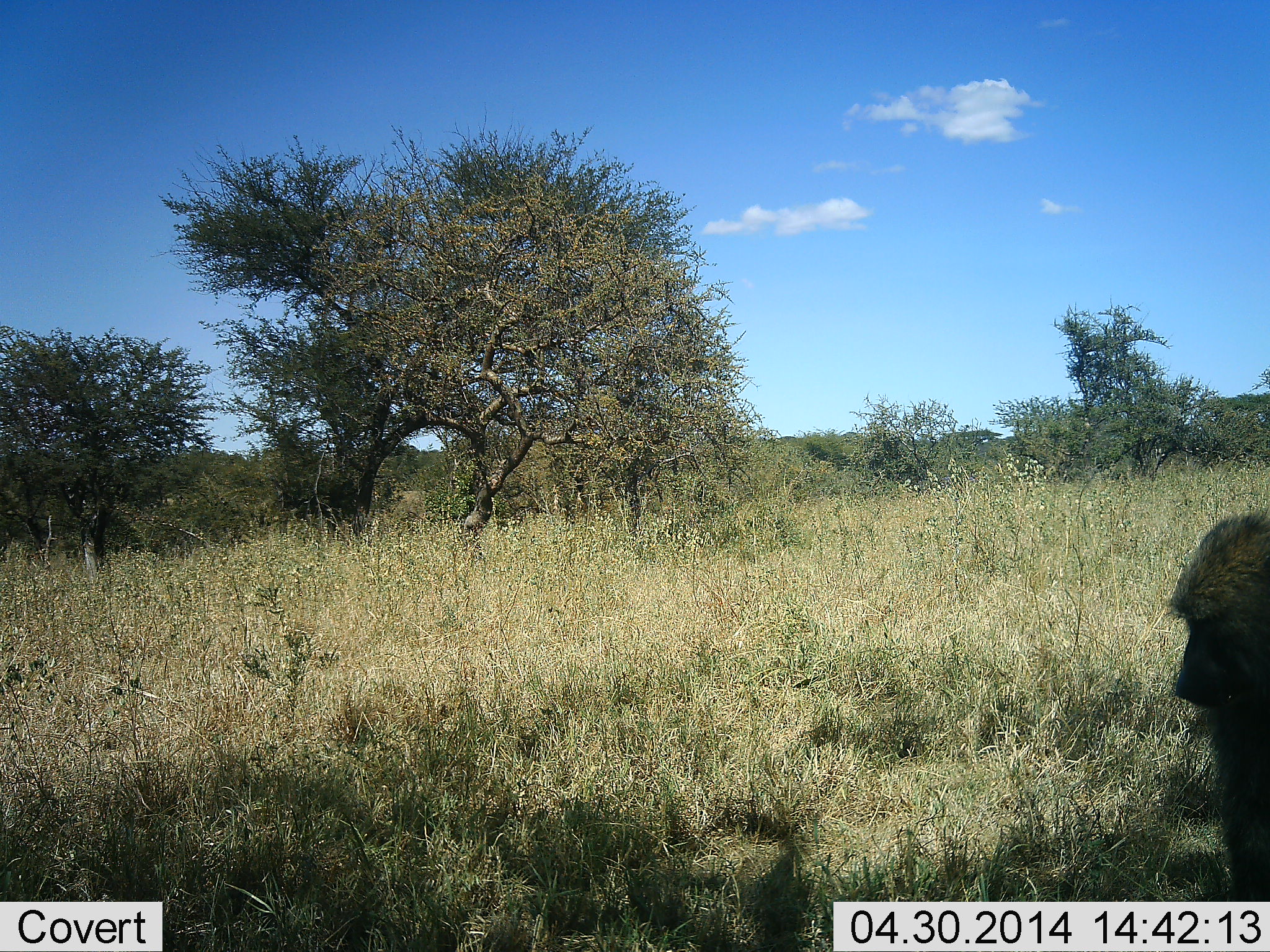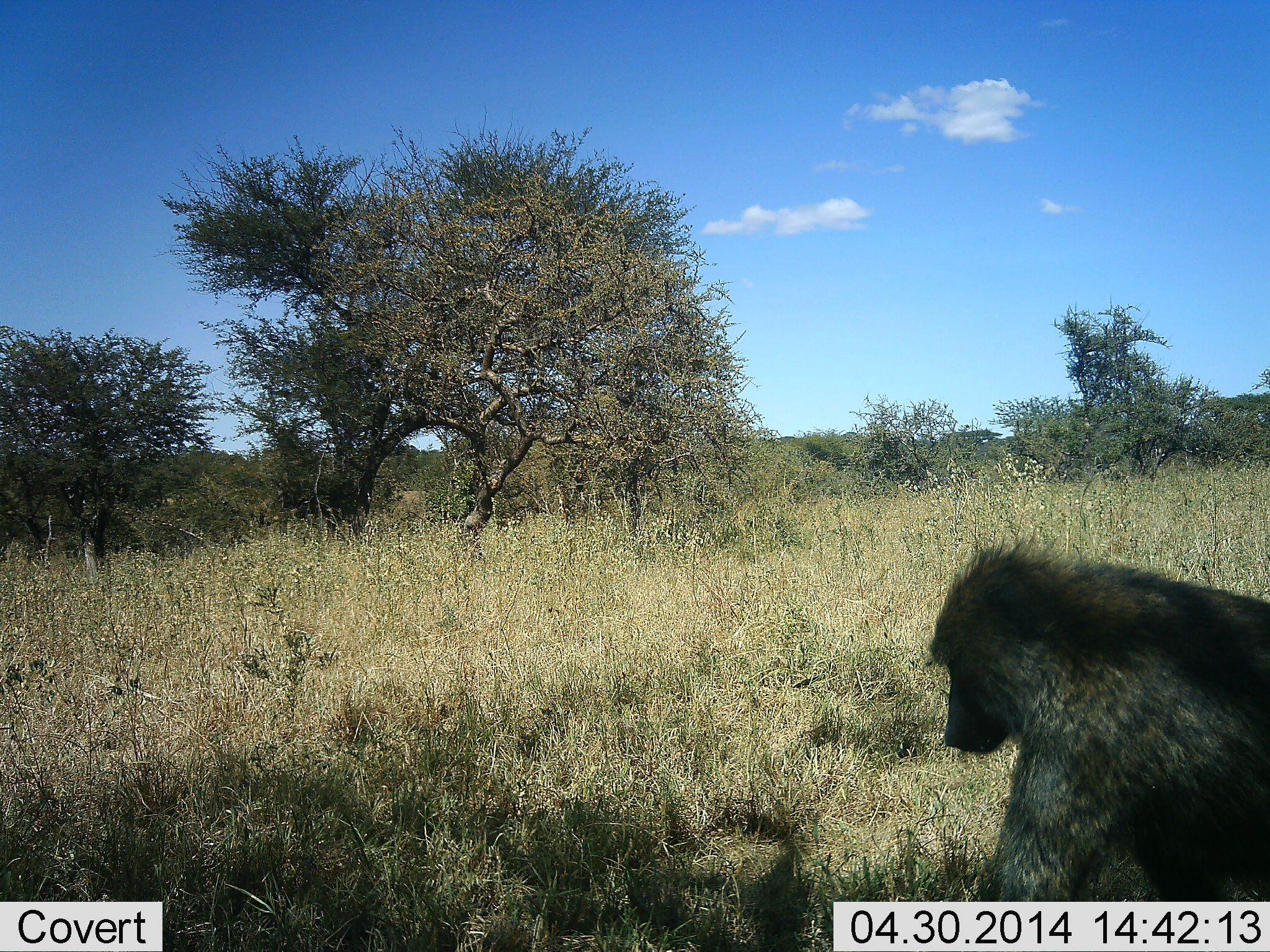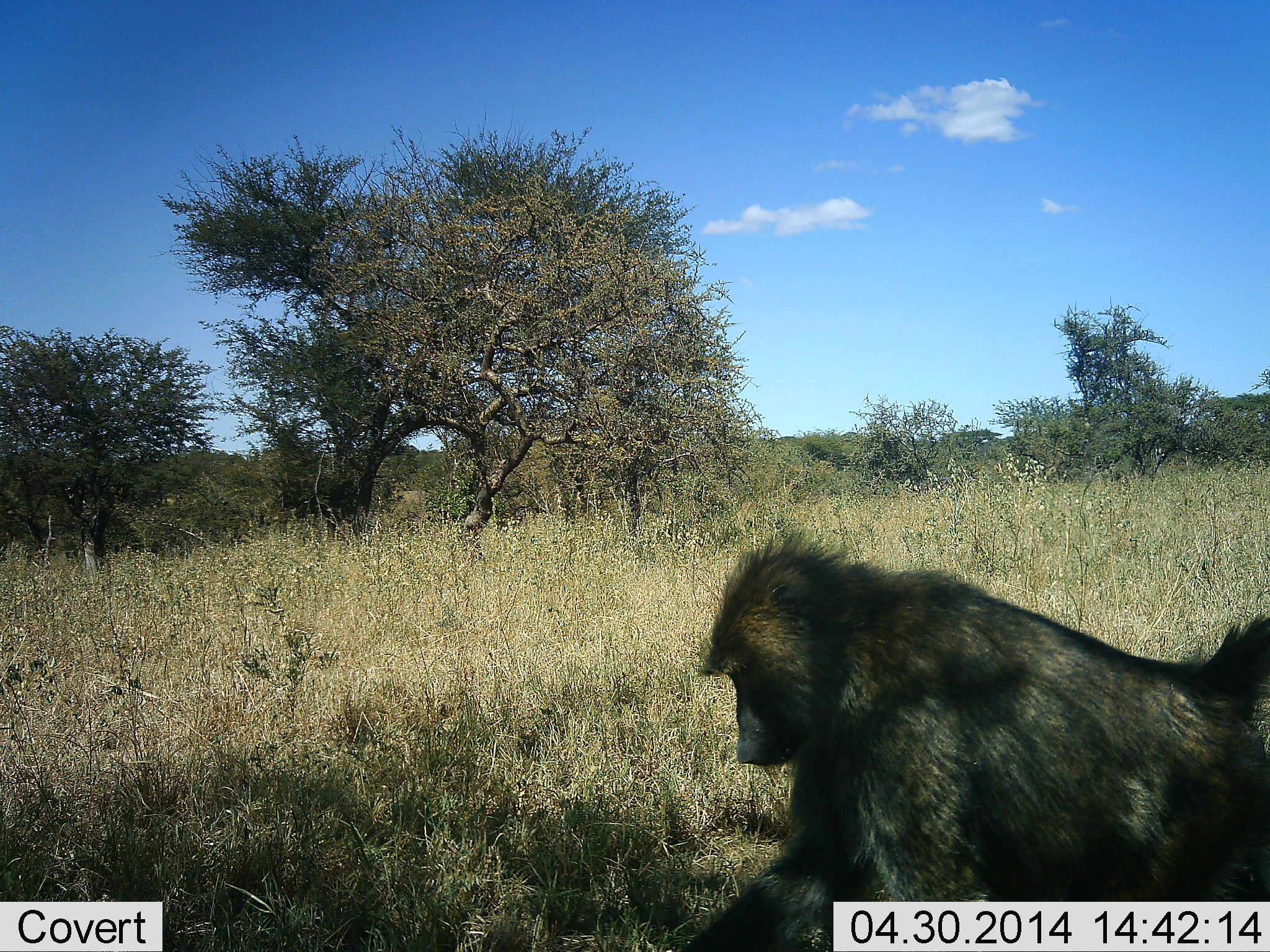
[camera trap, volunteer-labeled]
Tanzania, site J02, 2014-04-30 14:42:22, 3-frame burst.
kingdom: Animalia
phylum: Chordata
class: Mammalia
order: Primates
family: Cercopithecidae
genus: Papio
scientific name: Papio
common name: baboon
Baboon (Papio), count 1. Behavior (volunteer vote fractions): standing 20%, resting 10%, moving 90%, interacting 0%. Young present (vote fraction): 0%. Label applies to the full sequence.